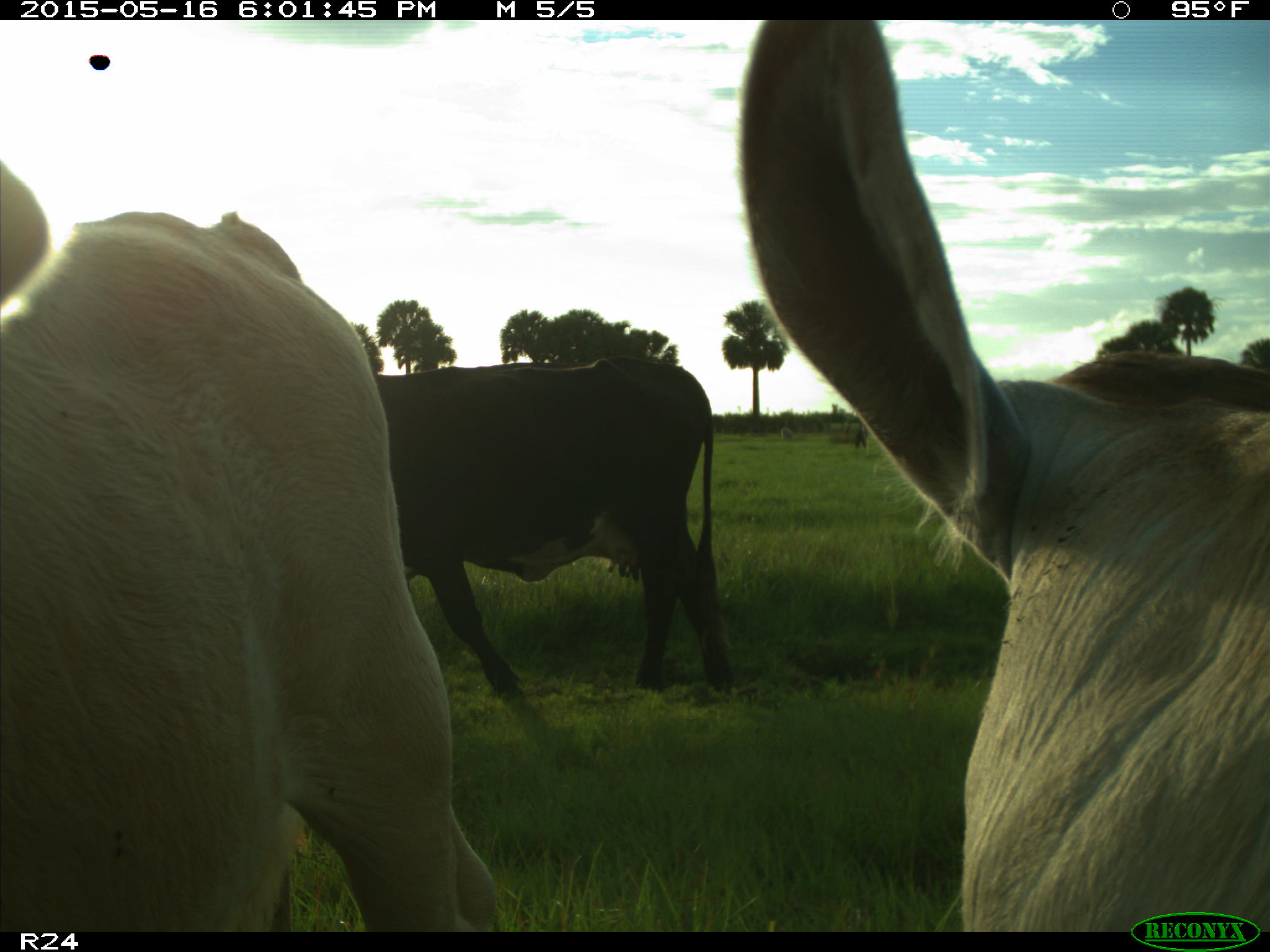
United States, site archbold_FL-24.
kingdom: Animalia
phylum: Chordata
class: Mammalia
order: Artiodactyla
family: Bovidae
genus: Bos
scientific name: Bos taurus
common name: domestic cow